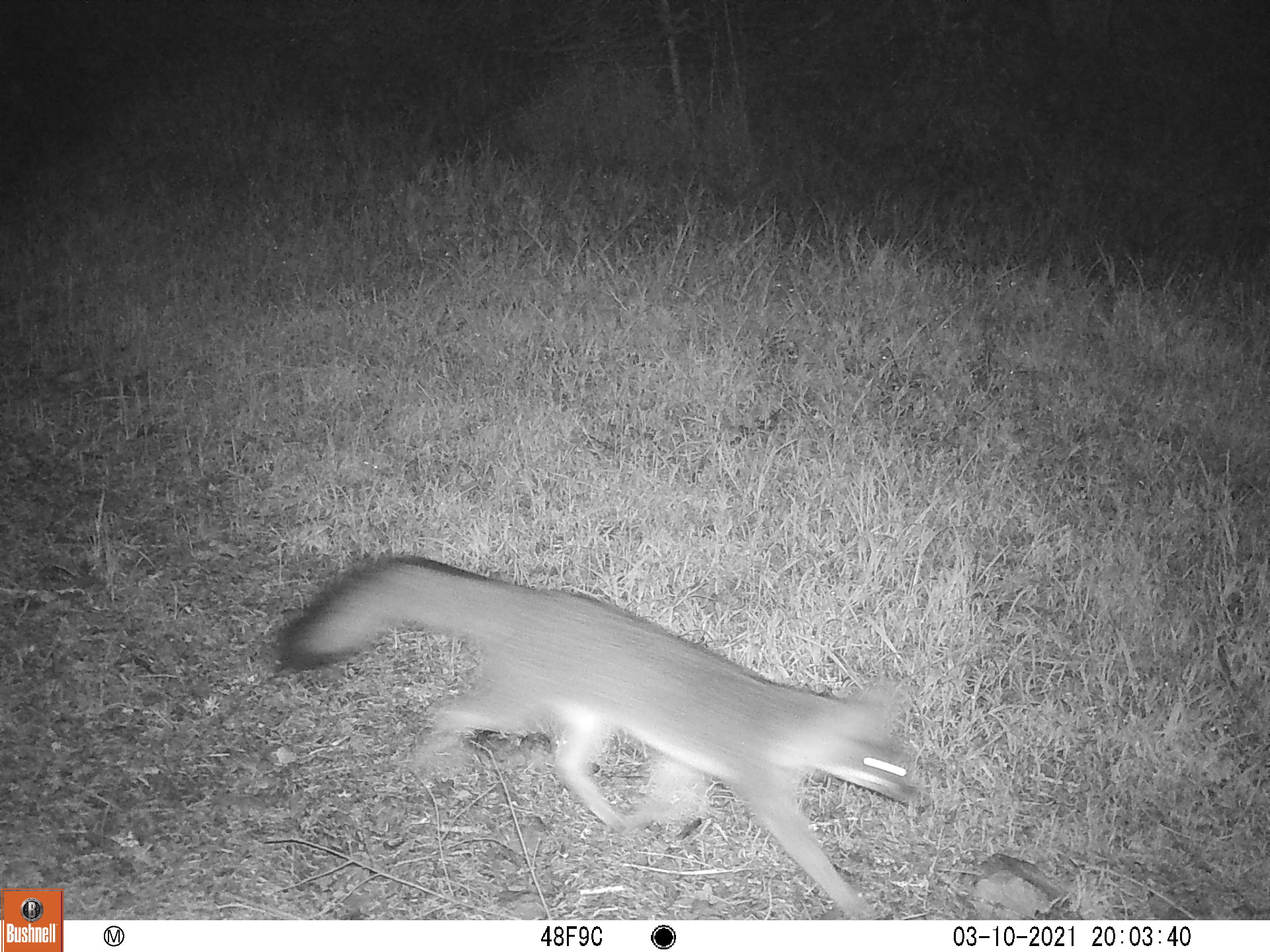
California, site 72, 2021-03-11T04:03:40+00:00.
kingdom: Animalia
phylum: Chordata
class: Mammalia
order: Carnivora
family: Canidae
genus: Urocyon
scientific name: Urocyon cinereoargenteus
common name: gray fox